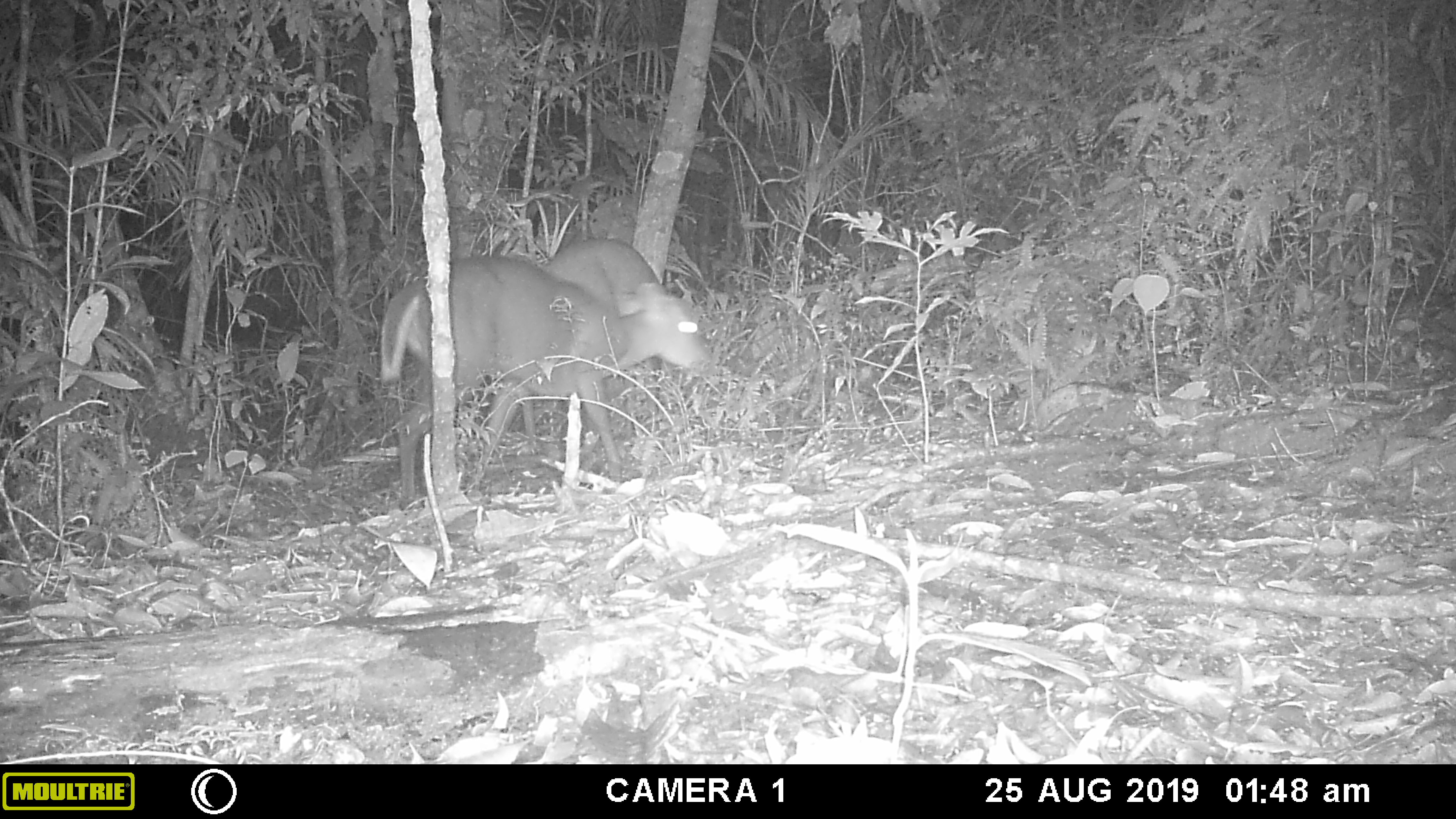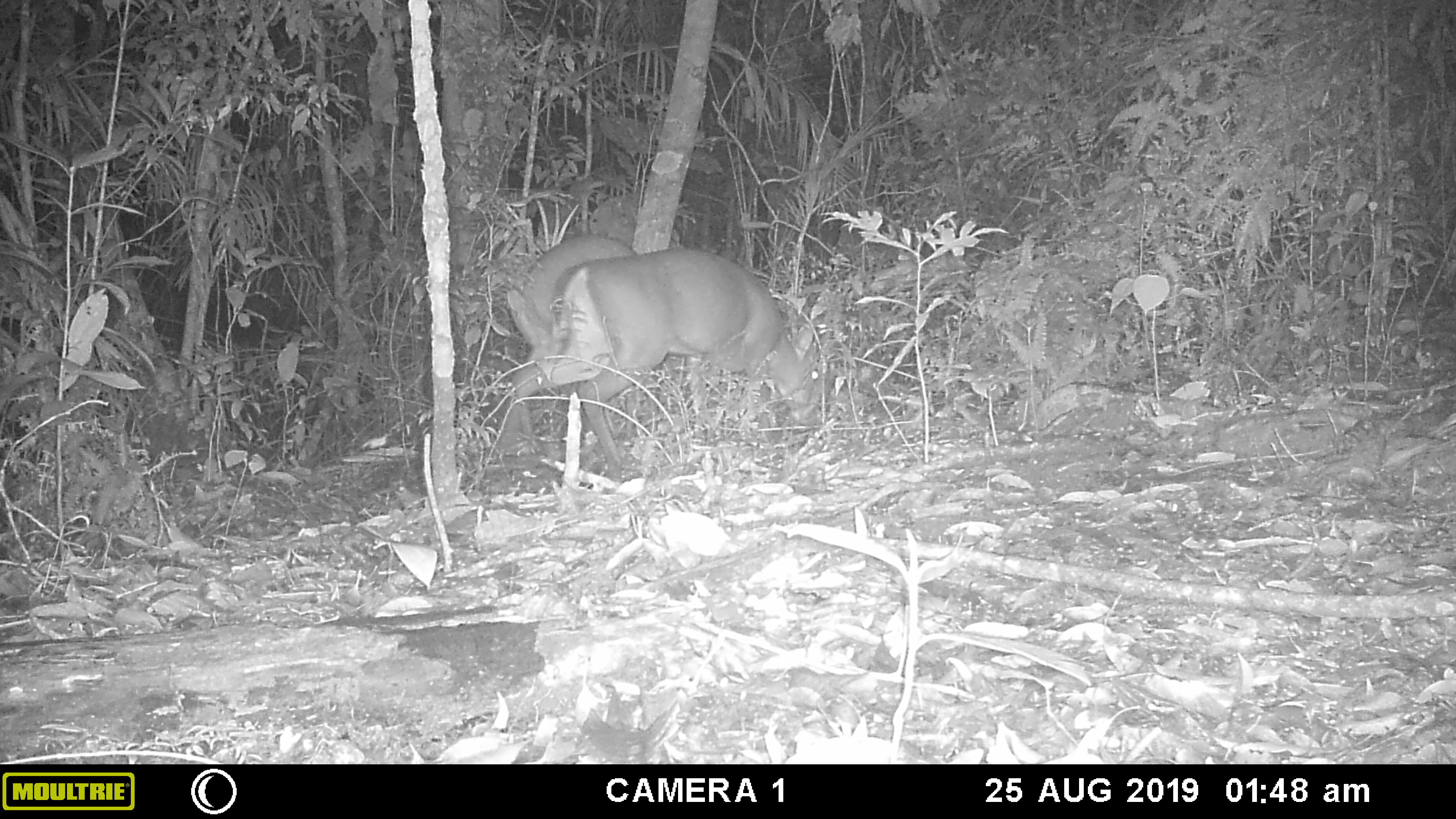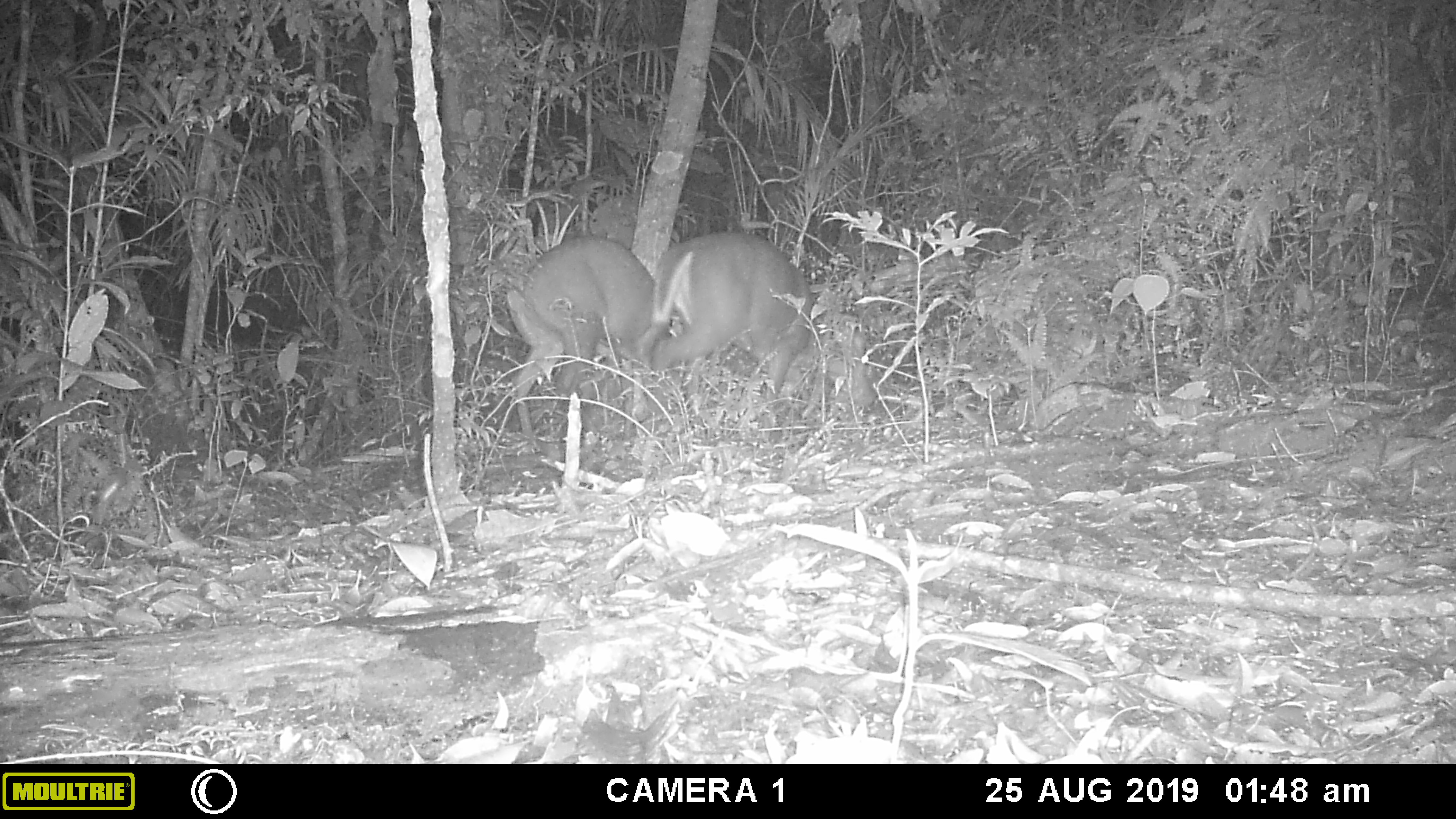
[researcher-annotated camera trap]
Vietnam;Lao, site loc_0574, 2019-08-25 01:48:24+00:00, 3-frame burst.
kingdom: Animalia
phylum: Chordata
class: Mammalia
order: Artiodactyla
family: Cervidae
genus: Muntiacus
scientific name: Muntiacus rooseveltorum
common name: roosevelt's muntjac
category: roosevelts muntjac group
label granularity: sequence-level